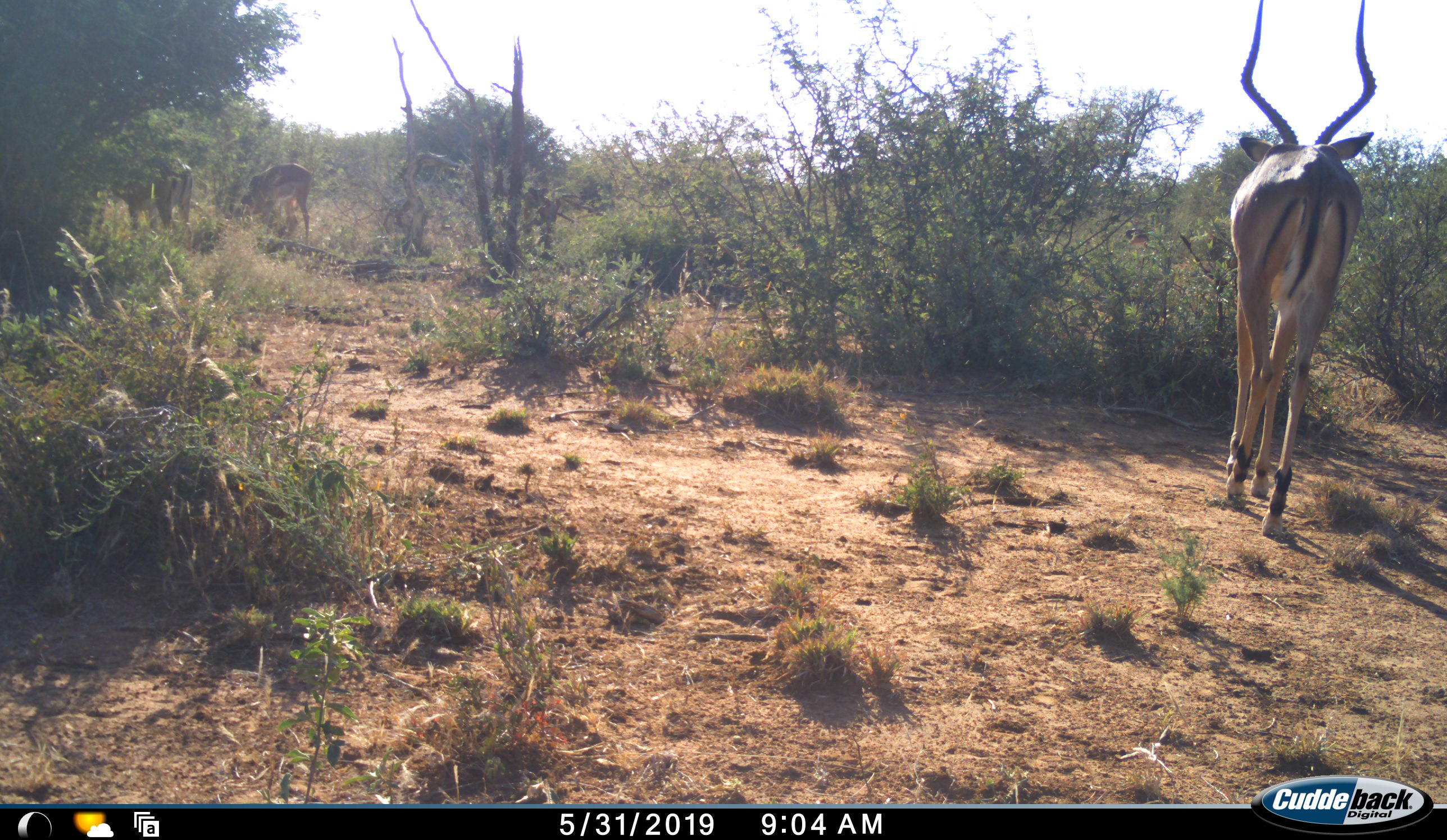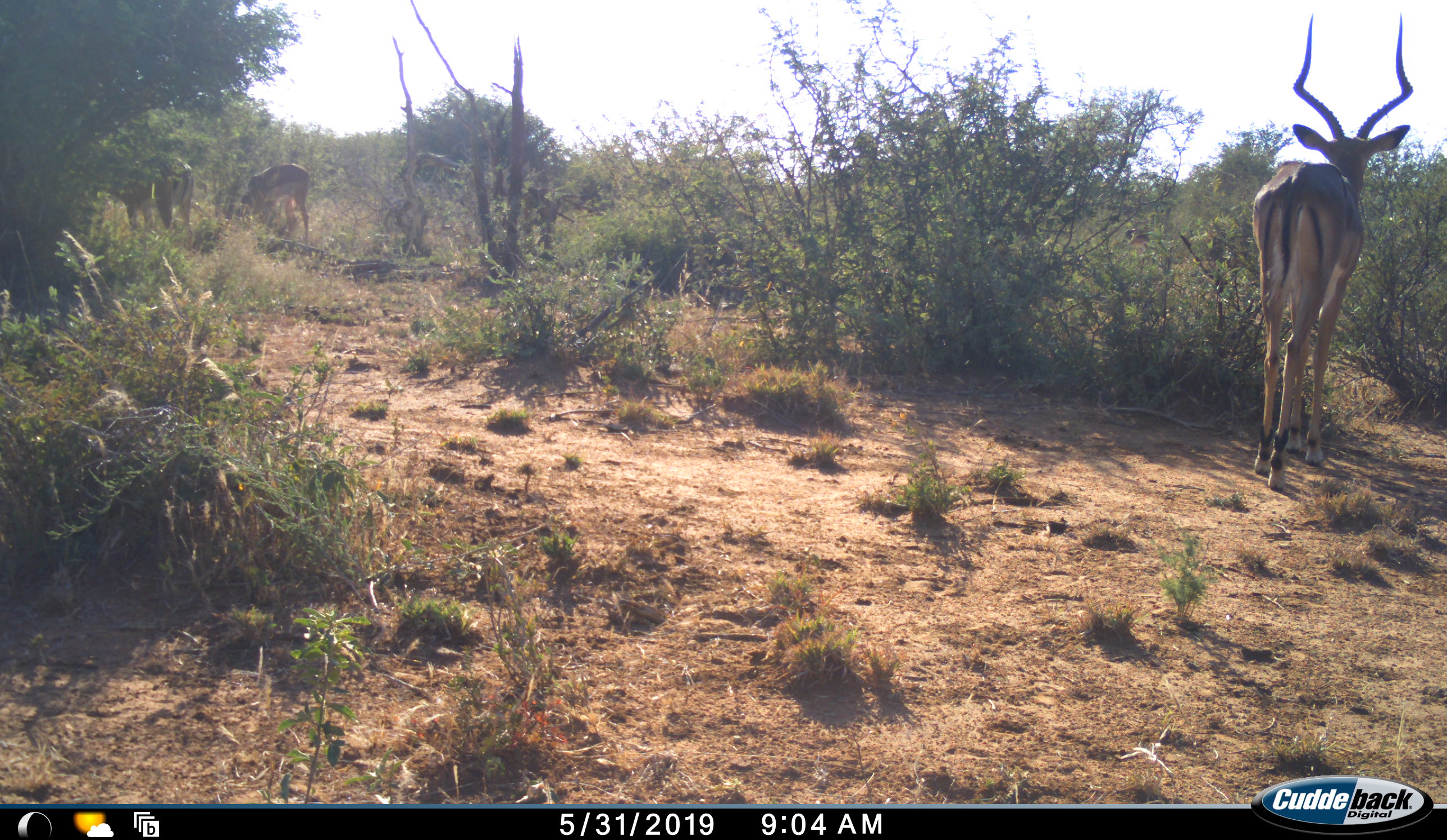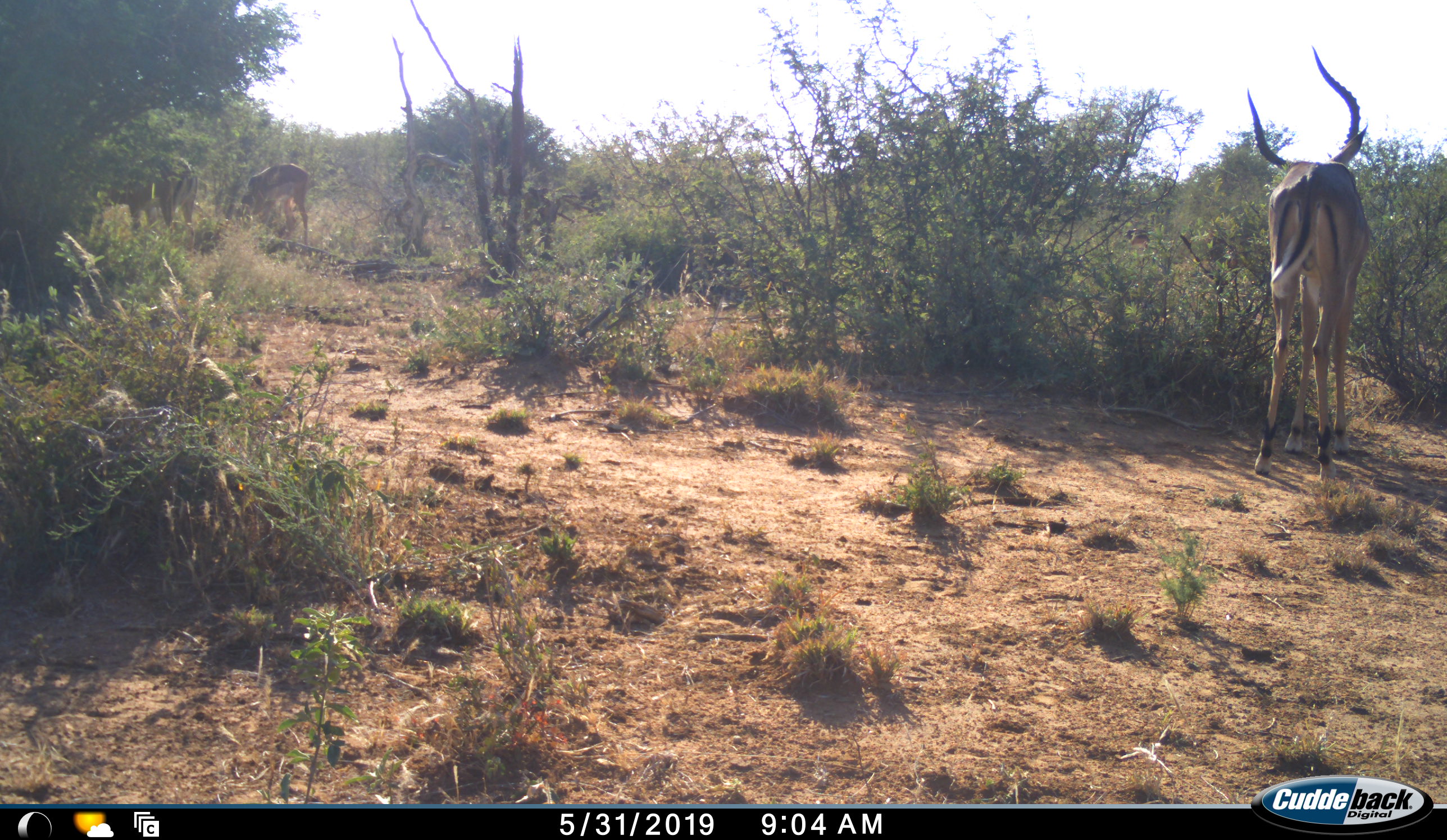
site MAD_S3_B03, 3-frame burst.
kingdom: Animalia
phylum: Chordata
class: Mammalia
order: Artiodactyla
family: Bovidae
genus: Aepyceros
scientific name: Aepyceros melampus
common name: impala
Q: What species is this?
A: Impala (Aepyceros melampus).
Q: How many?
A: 3.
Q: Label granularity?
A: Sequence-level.